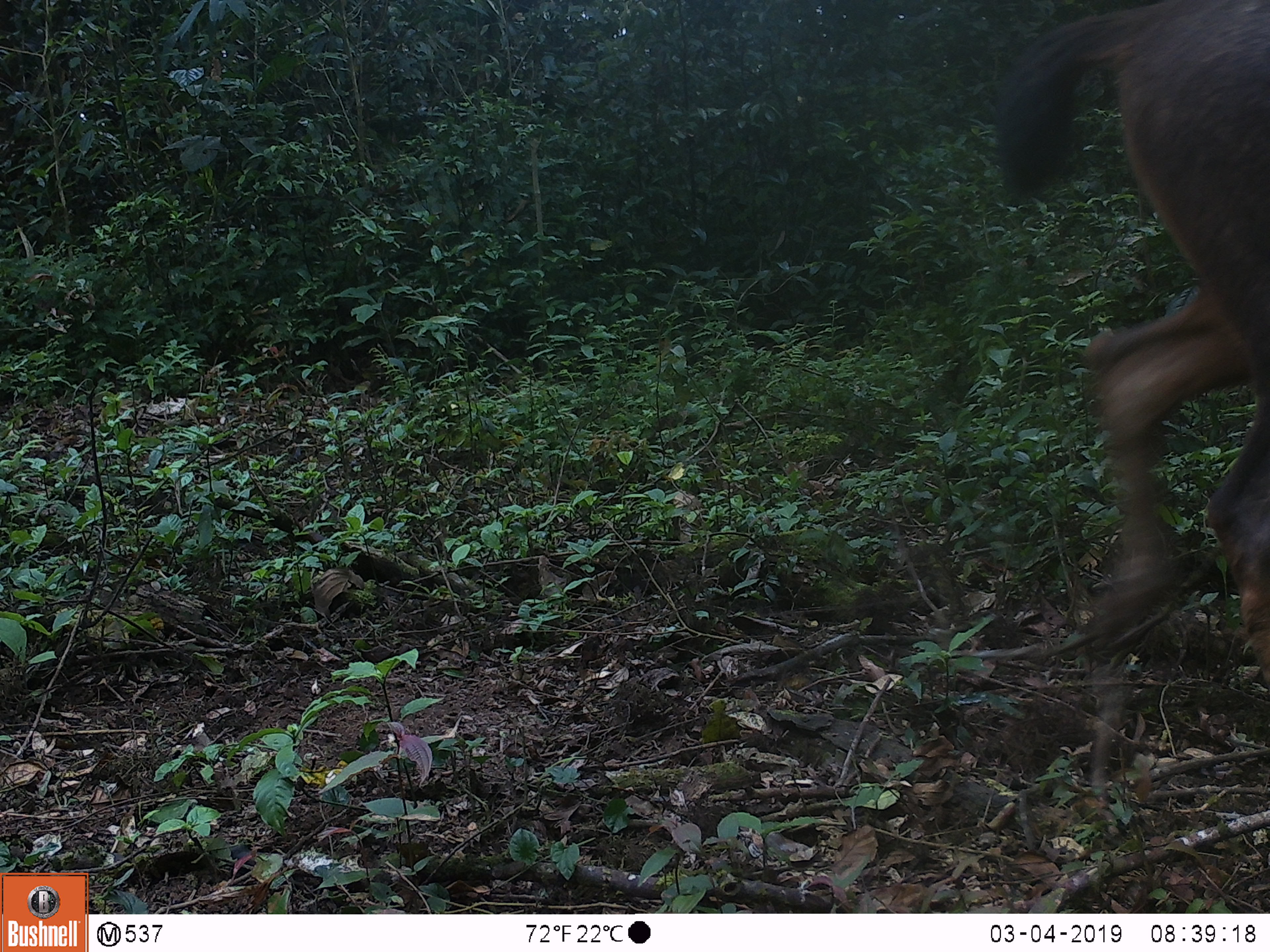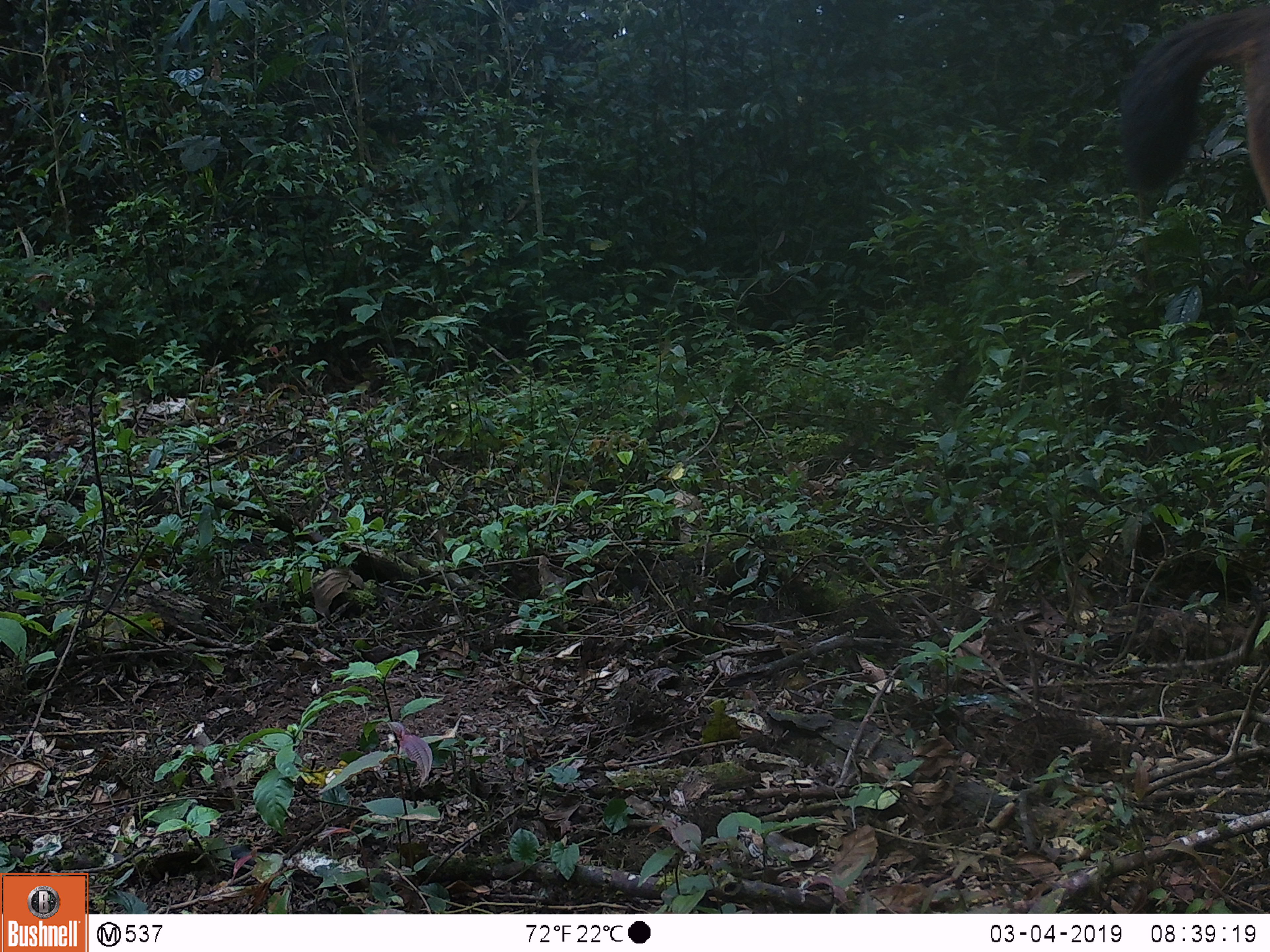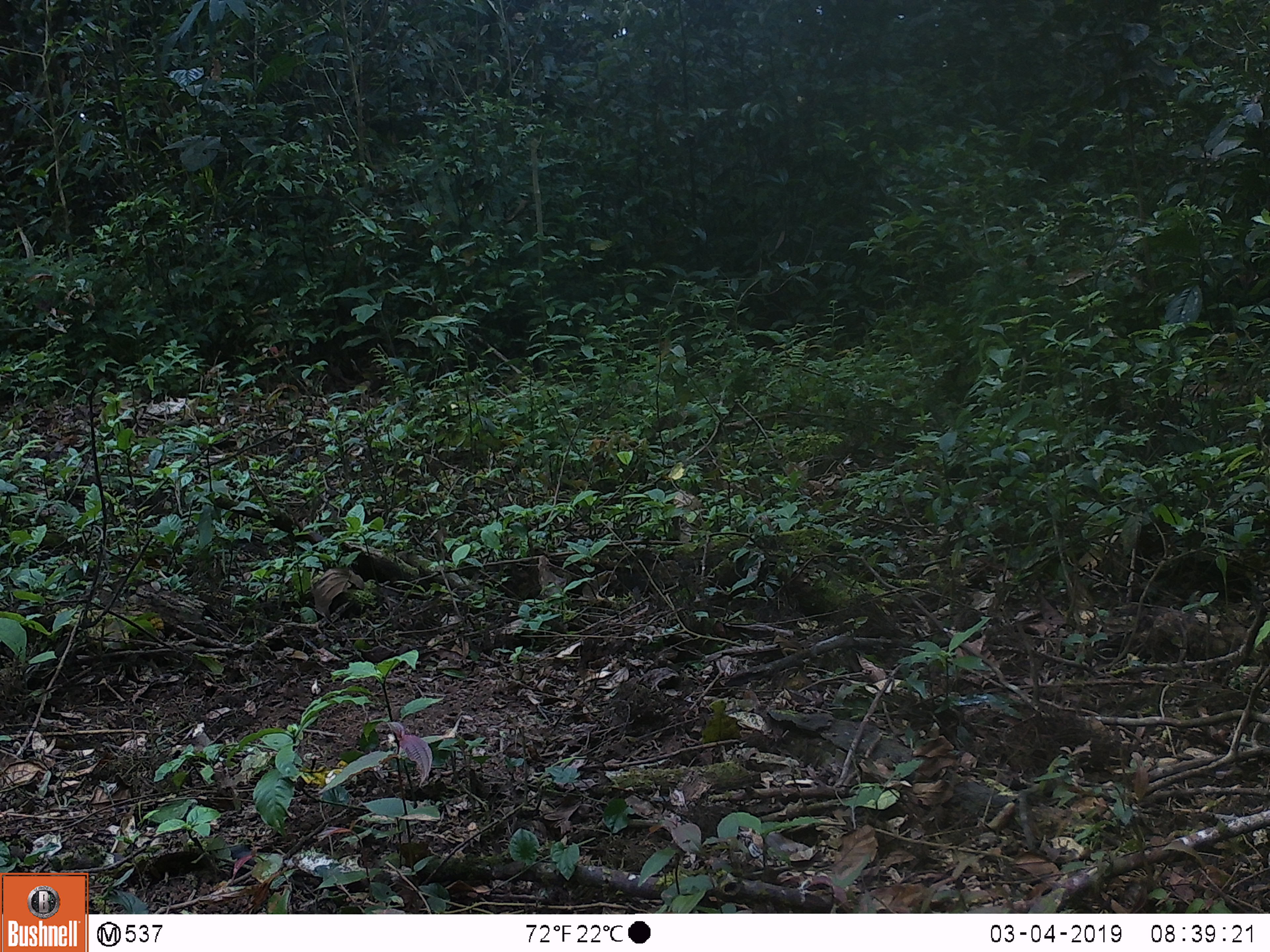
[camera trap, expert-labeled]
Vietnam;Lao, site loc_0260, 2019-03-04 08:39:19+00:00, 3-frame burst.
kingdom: Animalia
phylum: Chordata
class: Mammalia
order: Artiodactyla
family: Cervidae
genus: Rusa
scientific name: Rusa unicolor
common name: sambar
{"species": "sambar (Rusa unicolor)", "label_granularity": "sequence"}